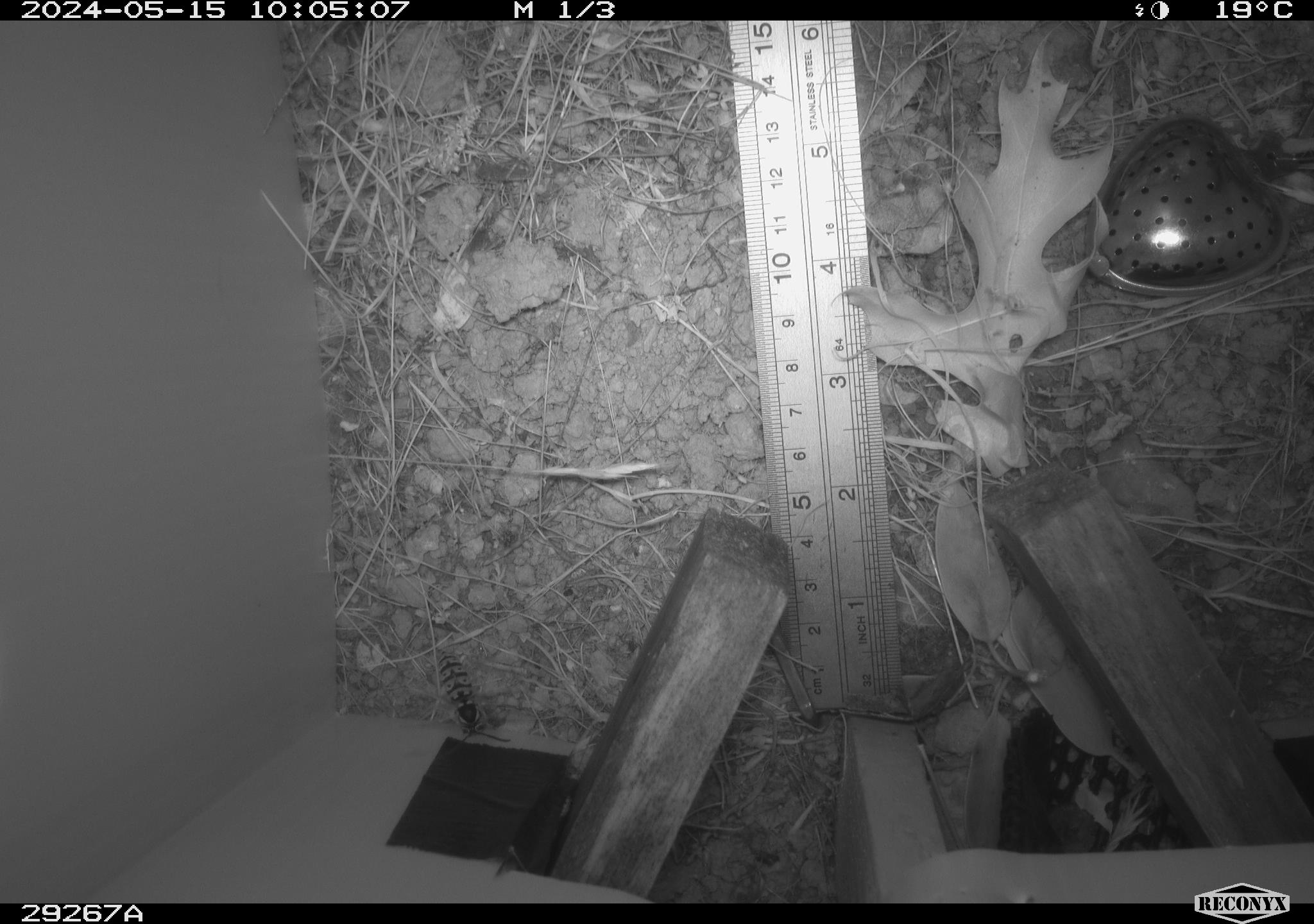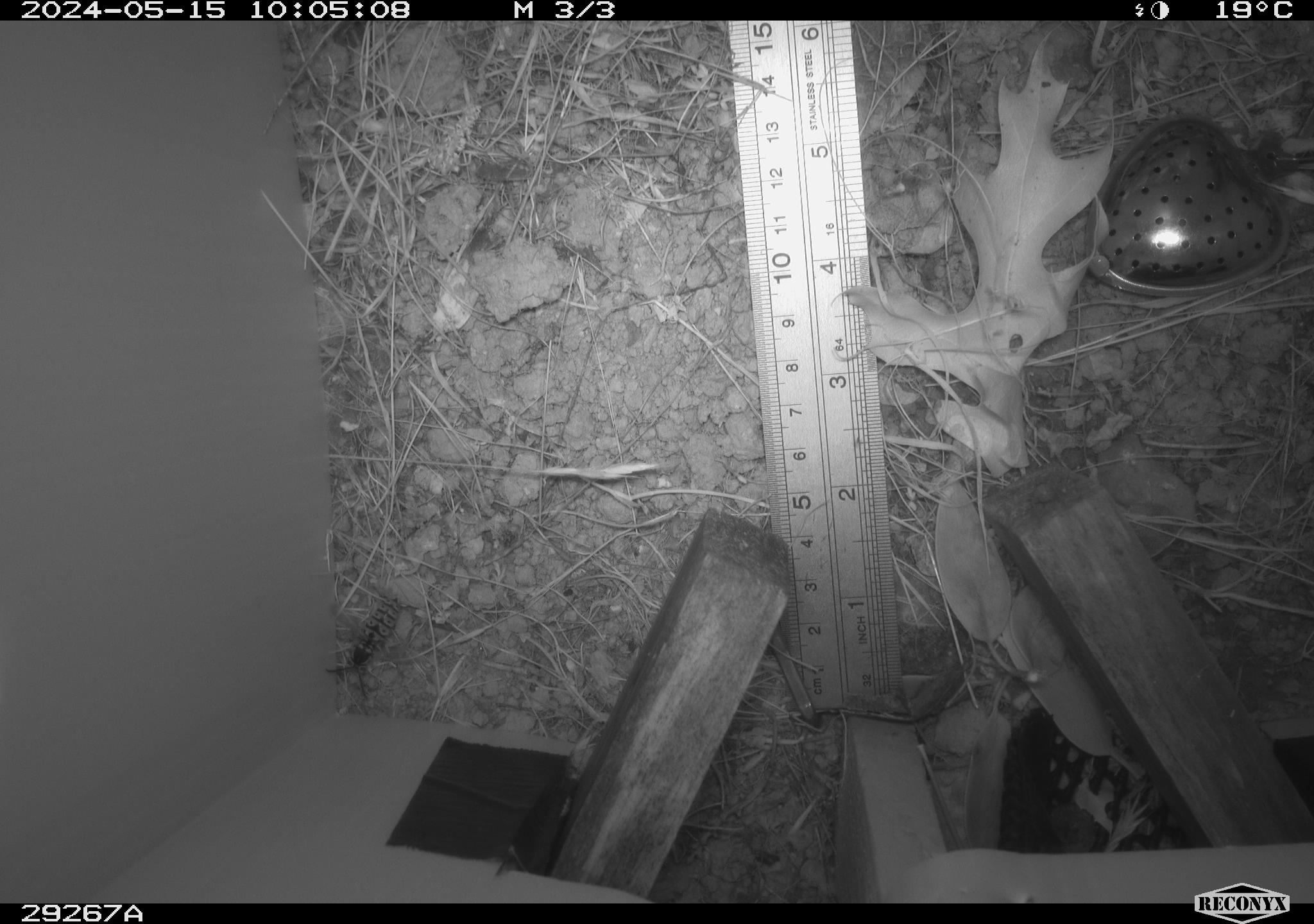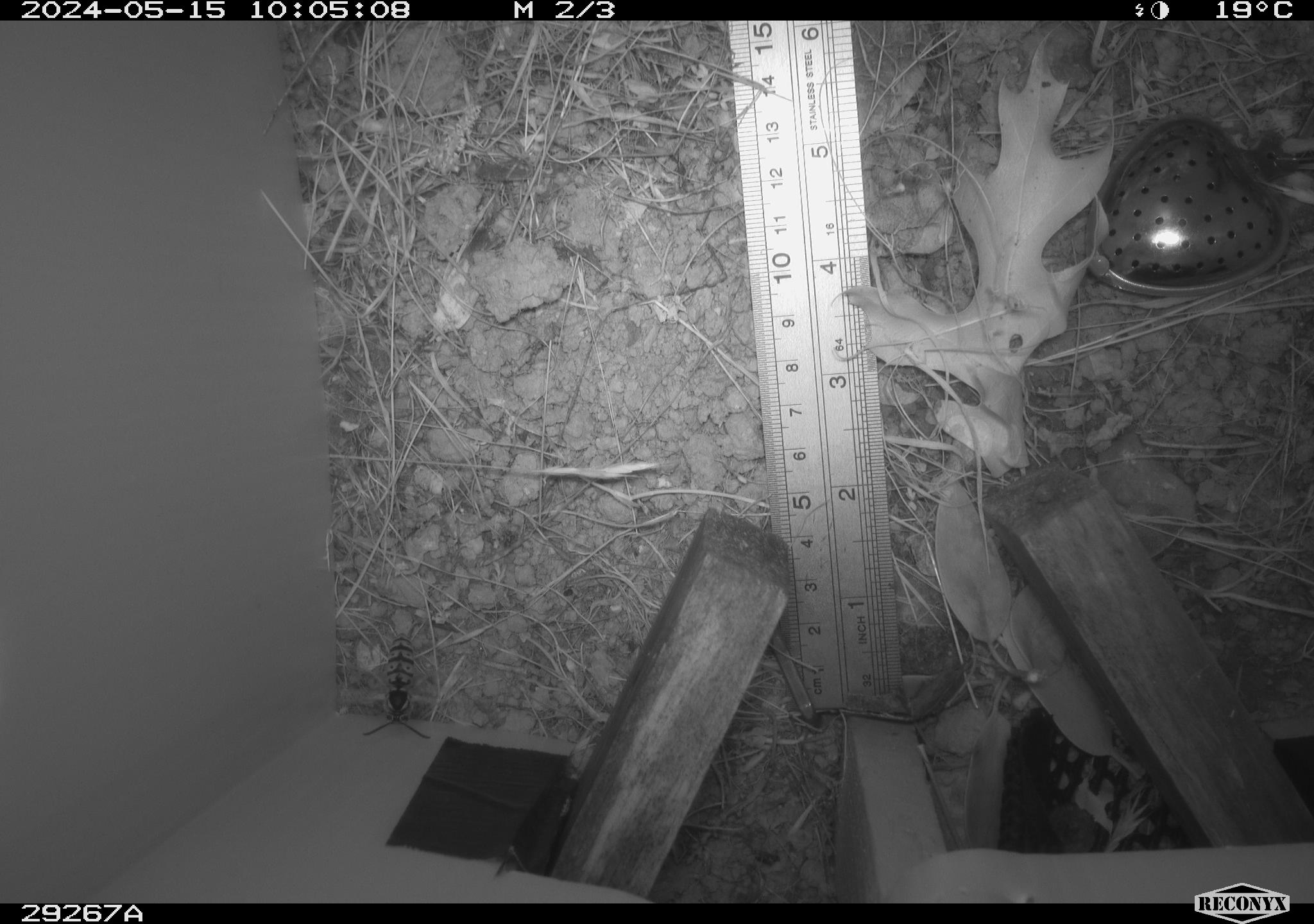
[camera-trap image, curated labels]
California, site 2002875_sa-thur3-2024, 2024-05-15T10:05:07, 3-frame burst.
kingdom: Animalia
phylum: Chordata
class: Mammalia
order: Rodentia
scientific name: Rodentia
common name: rodent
Rodent (Rodentia).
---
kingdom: Animalia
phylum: Arthropoda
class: Insecta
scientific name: Insecta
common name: insect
Insect (Insecta).